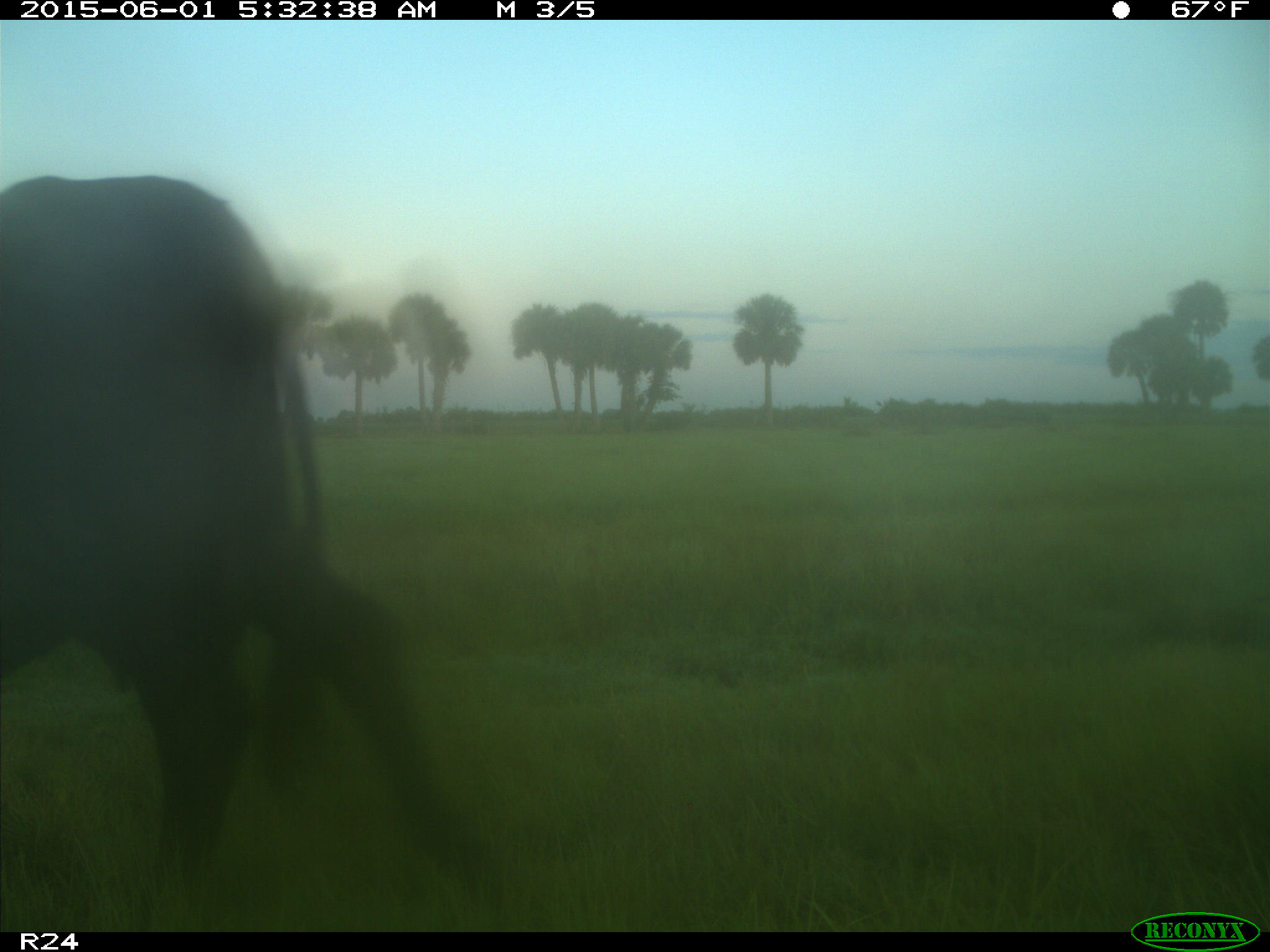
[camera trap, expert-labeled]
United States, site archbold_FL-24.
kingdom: Animalia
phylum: Chordata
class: Mammalia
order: Artiodactyla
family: Bovidae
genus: Bos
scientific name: Bos taurus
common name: domestic cow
Bos taurus (domestic cow).